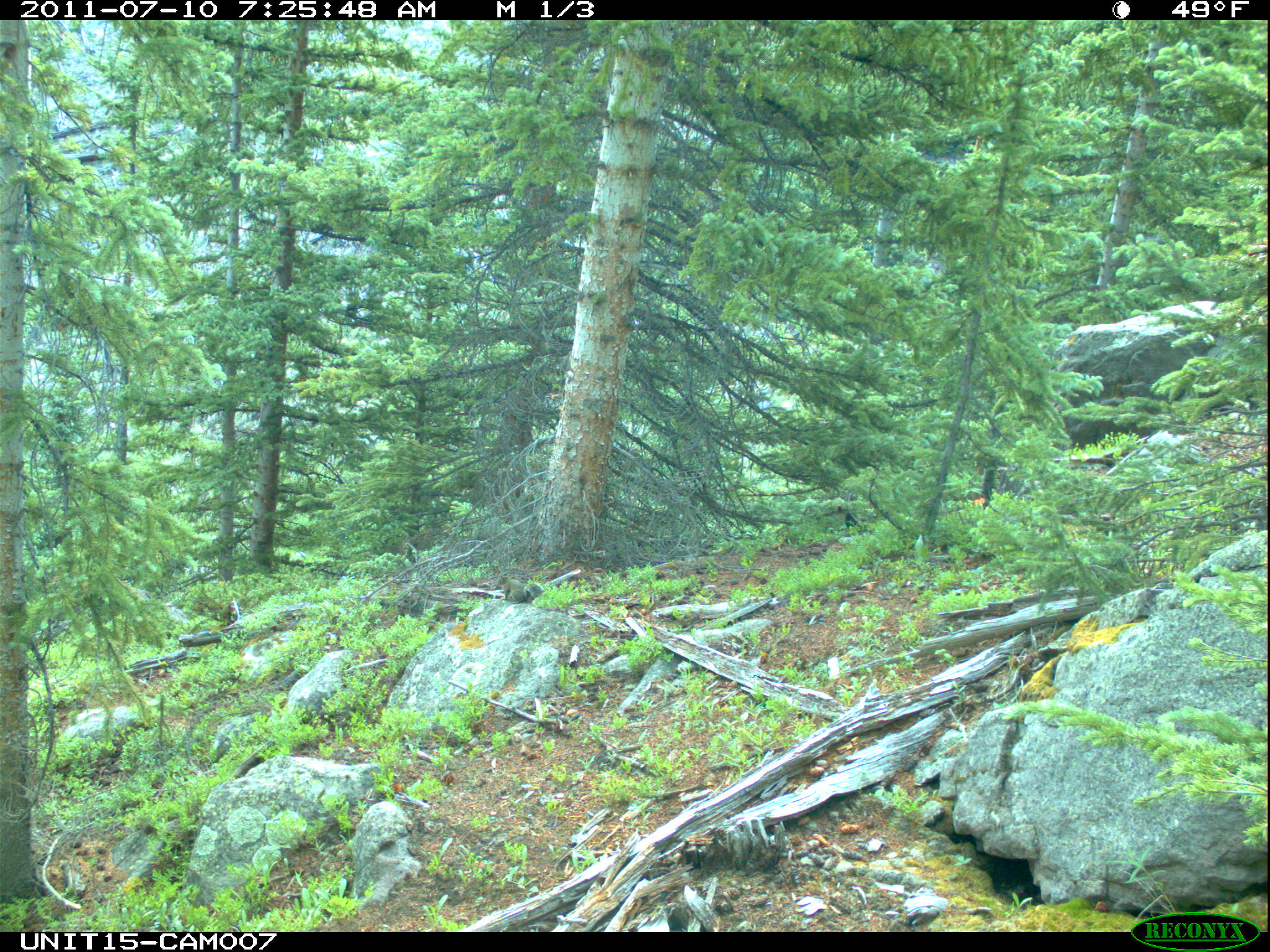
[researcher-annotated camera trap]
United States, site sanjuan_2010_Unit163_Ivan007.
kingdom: Animalia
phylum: Chordata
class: Mammalia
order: Rodentia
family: Sciuridae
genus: Tamiasciurus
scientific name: Tamiasciurus hudsonicus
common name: american red squirrel